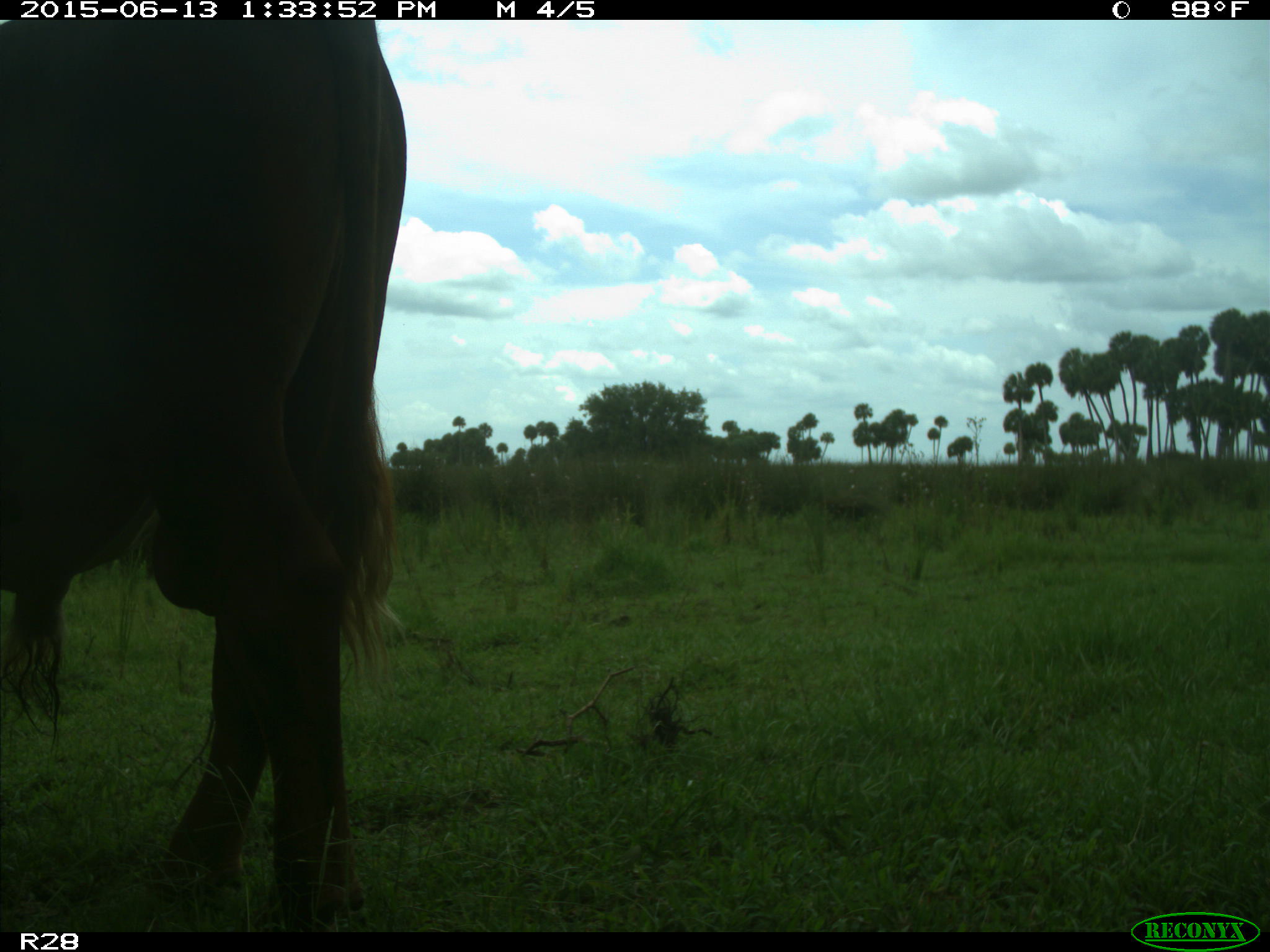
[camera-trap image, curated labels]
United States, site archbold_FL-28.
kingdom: Animalia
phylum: Chordata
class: Mammalia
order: Artiodactyla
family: Bovidae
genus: Bos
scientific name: Bos taurus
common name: domestic cow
Bos taurus (domestic cow).